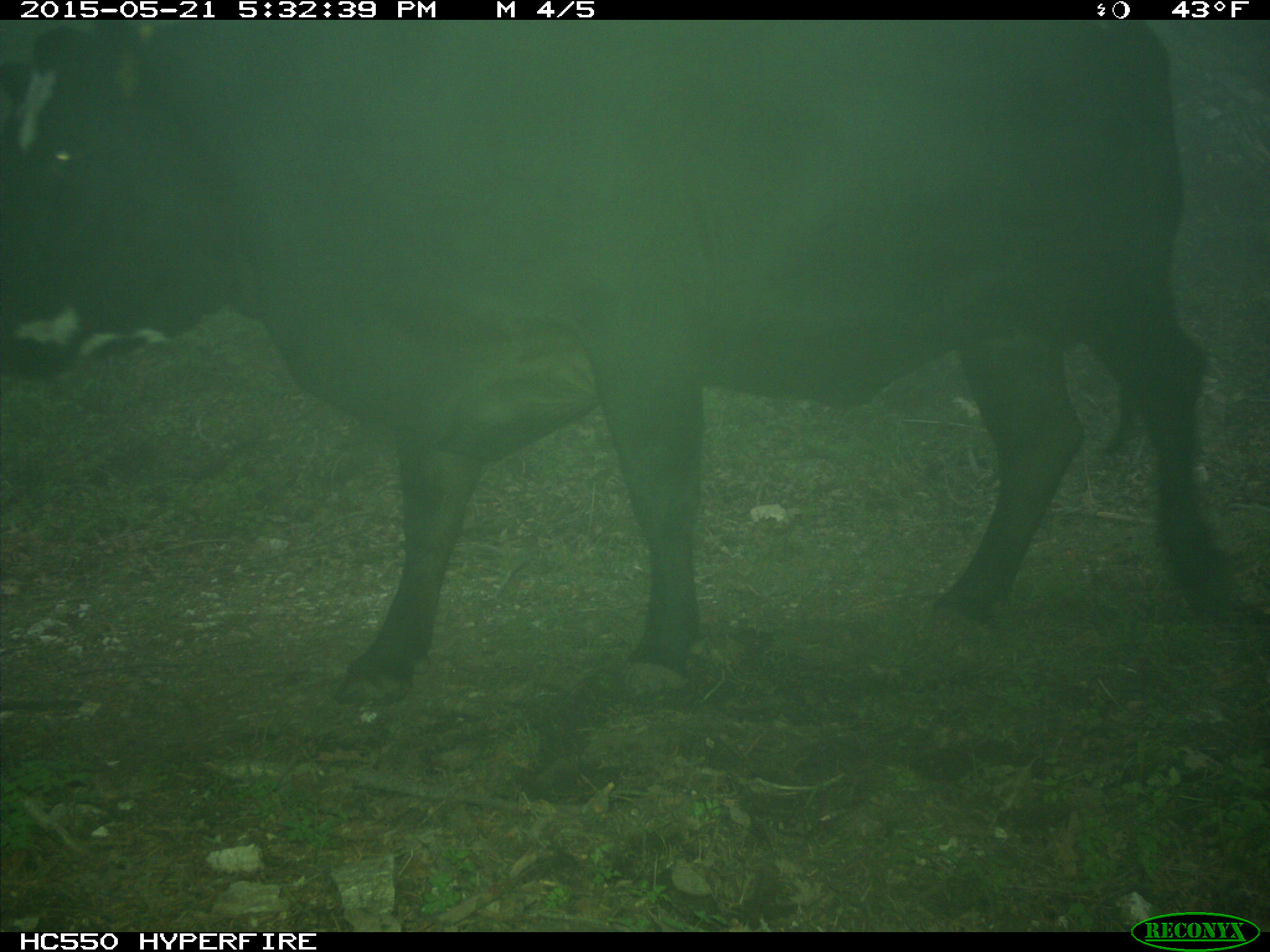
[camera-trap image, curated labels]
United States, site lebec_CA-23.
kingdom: Animalia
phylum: Chordata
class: Mammalia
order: Artiodactyla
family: Bovidae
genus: Bos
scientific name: Bos taurus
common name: domestic cow